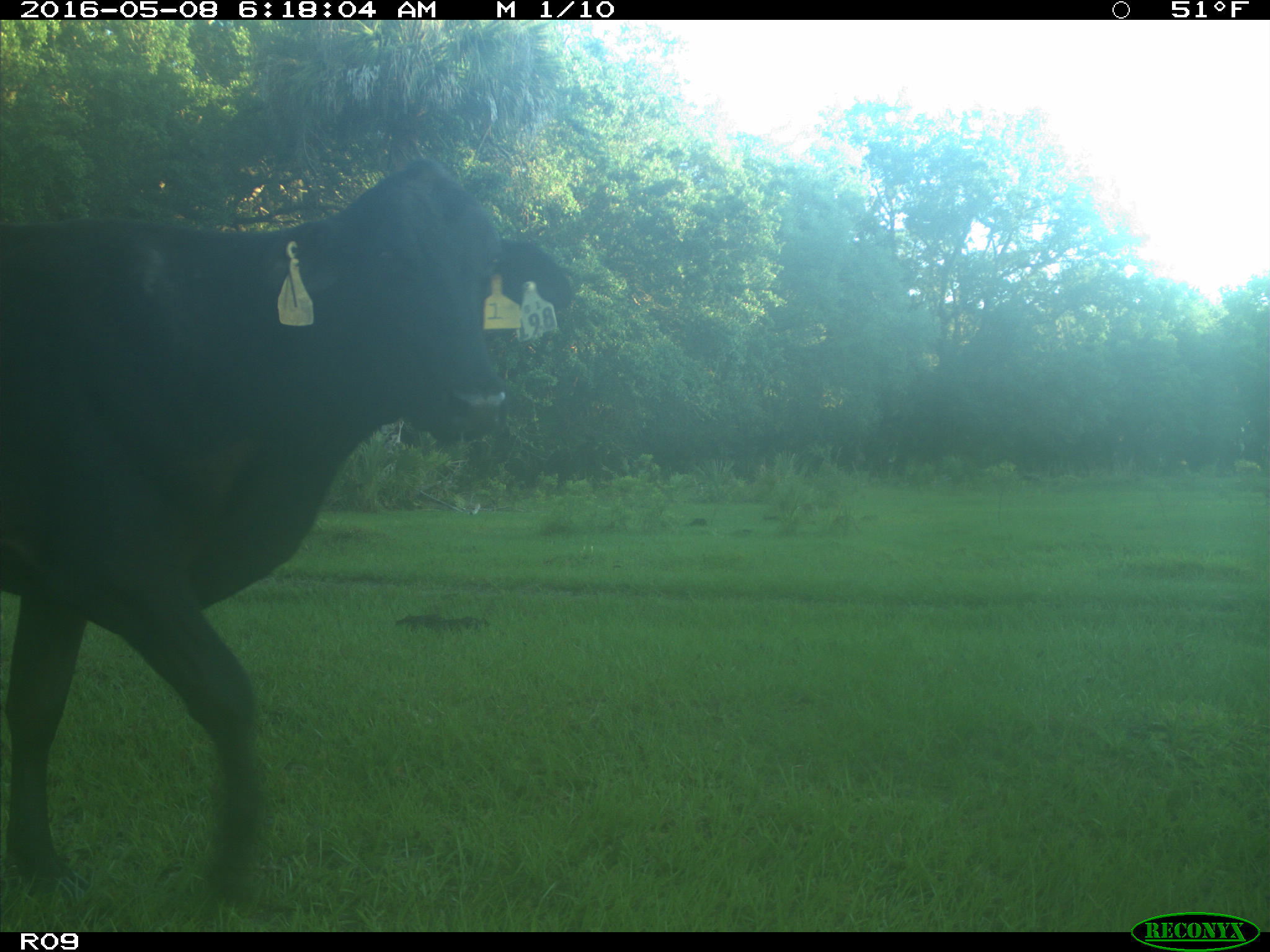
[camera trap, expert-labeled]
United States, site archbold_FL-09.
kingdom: Animalia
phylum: Chordata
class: Mammalia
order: Artiodactyla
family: Bovidae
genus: Bos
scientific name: Bos taurus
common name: domestic cow